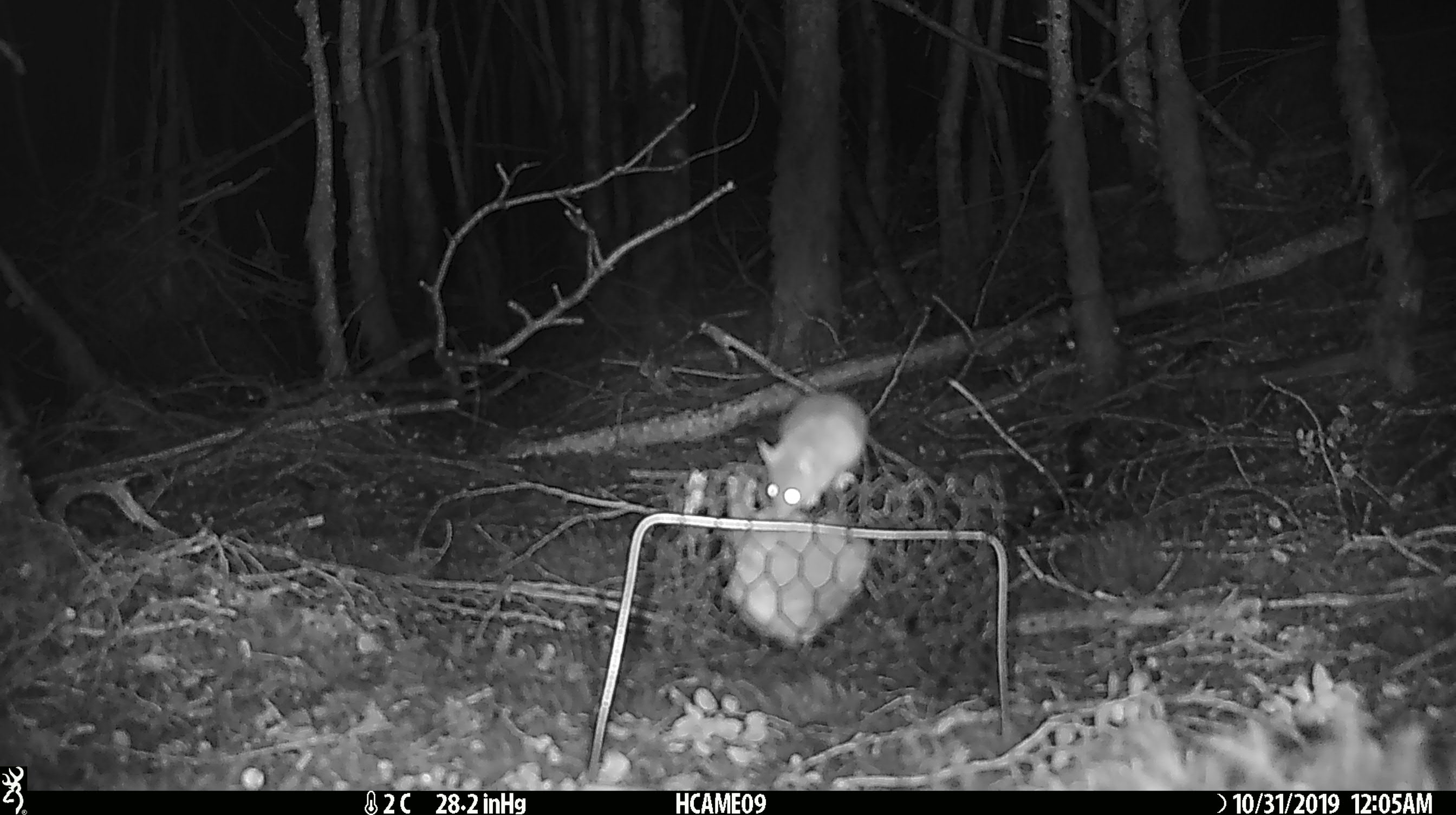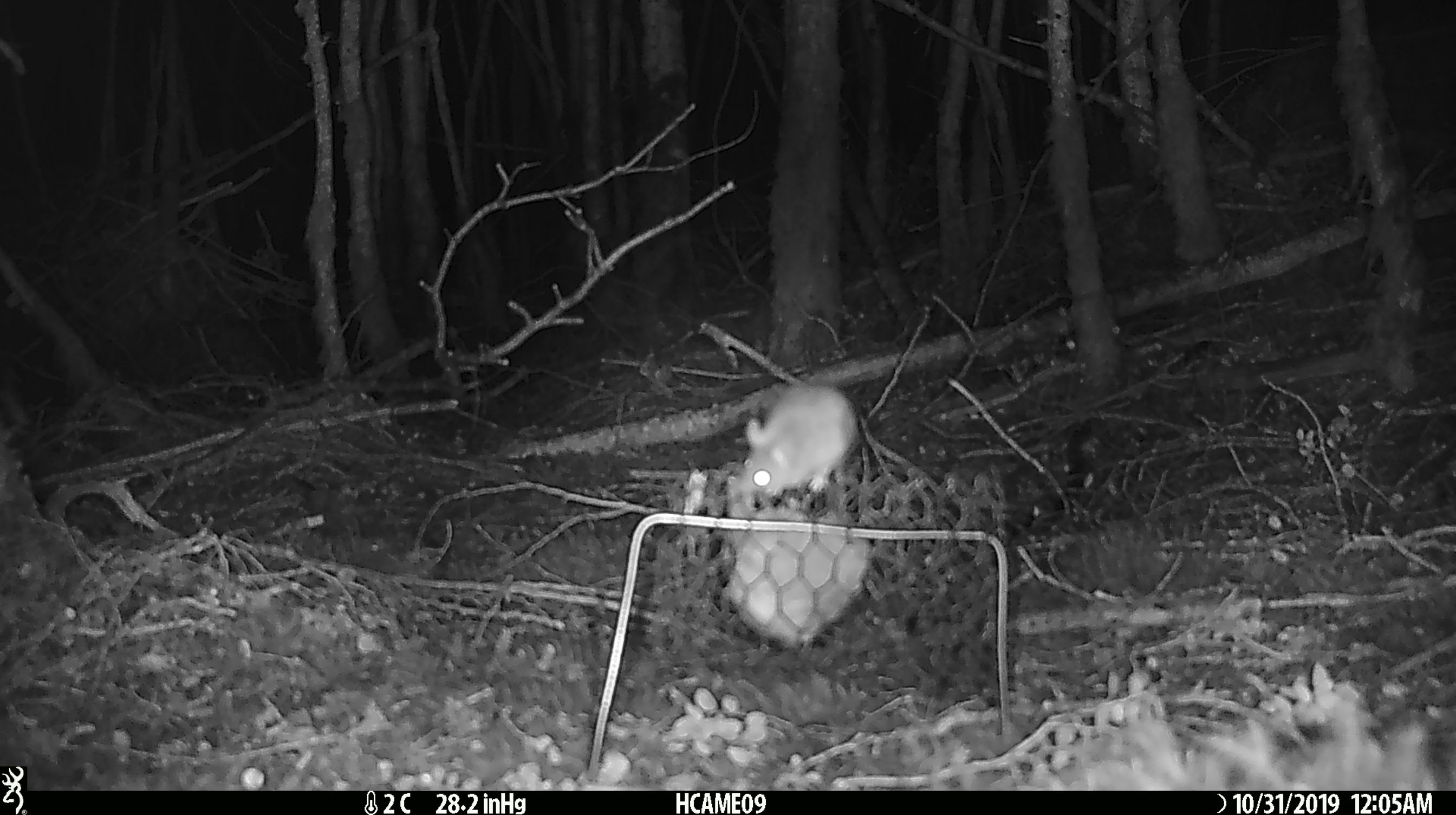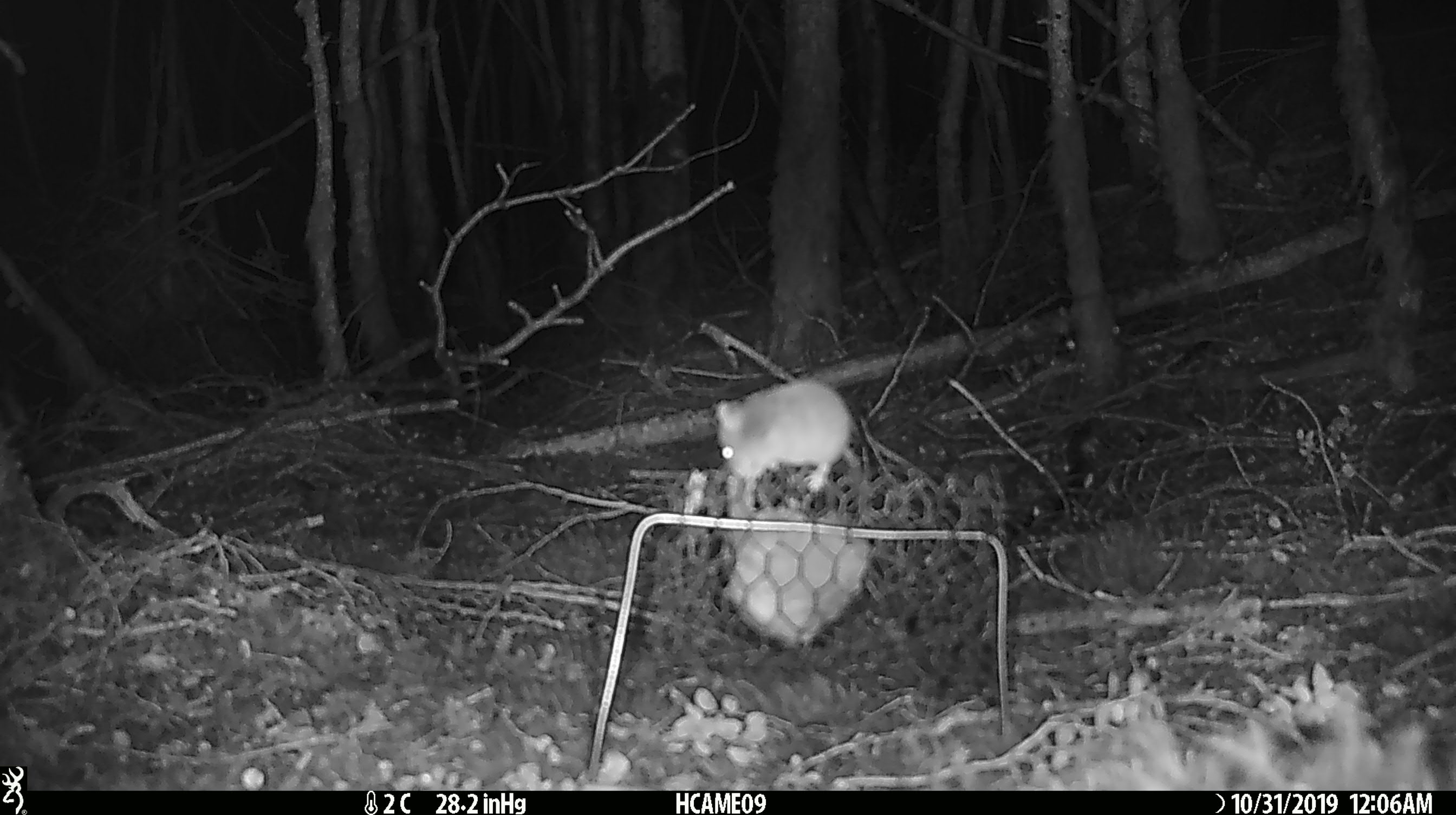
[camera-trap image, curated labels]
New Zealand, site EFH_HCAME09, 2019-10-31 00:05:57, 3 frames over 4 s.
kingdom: Animalia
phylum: Chordata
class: Mammalia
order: Rodentia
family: Muridae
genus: Mus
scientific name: Mus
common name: mouse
Mouse (Mus).